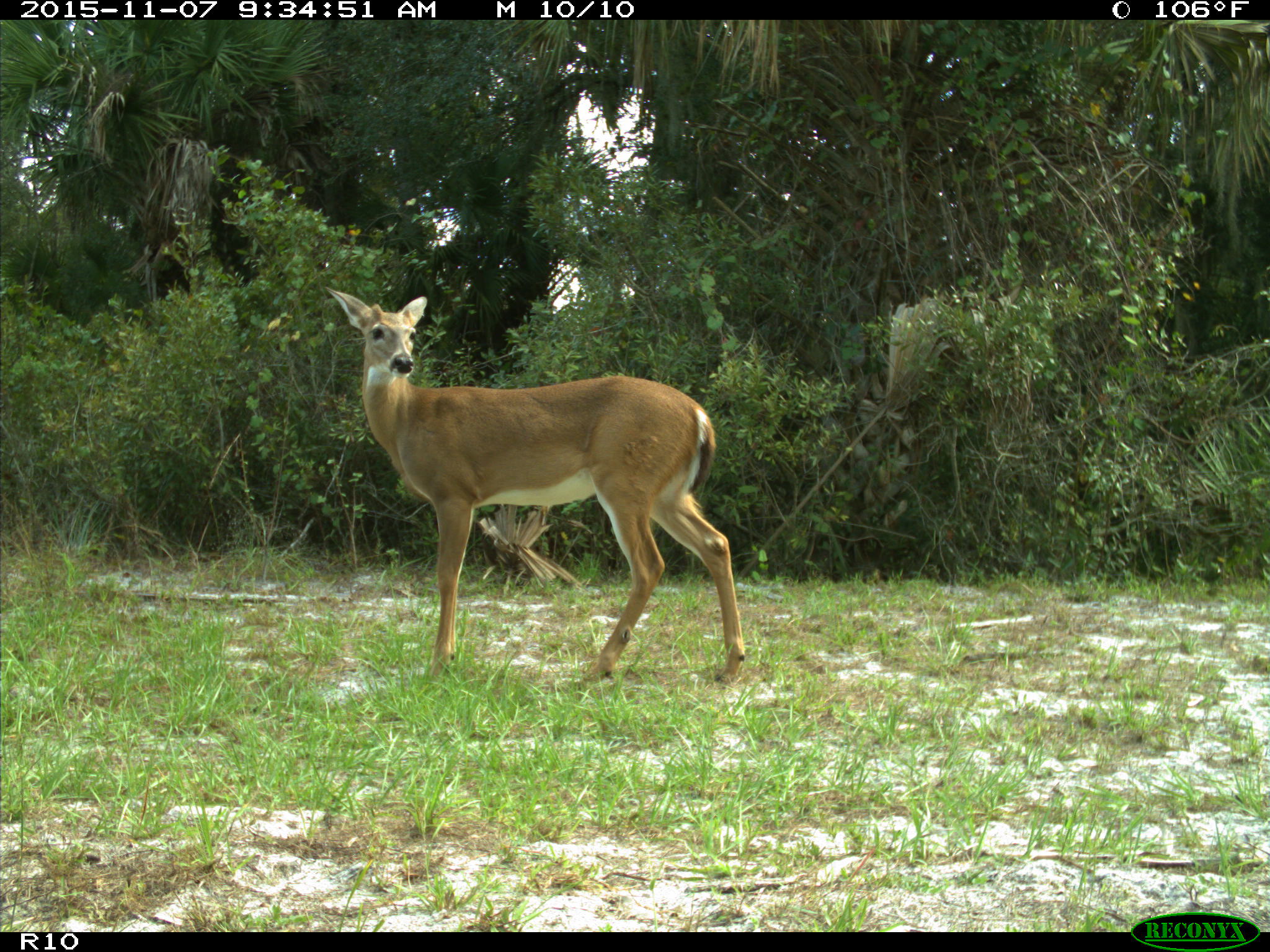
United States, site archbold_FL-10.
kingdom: Animalia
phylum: Chordata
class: Mammalia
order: Artiodactyla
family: Cervidae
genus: Odocoileus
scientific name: Odocoileus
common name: deer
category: unidentified deer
Unidentified deer (deer) (Odocoileus).